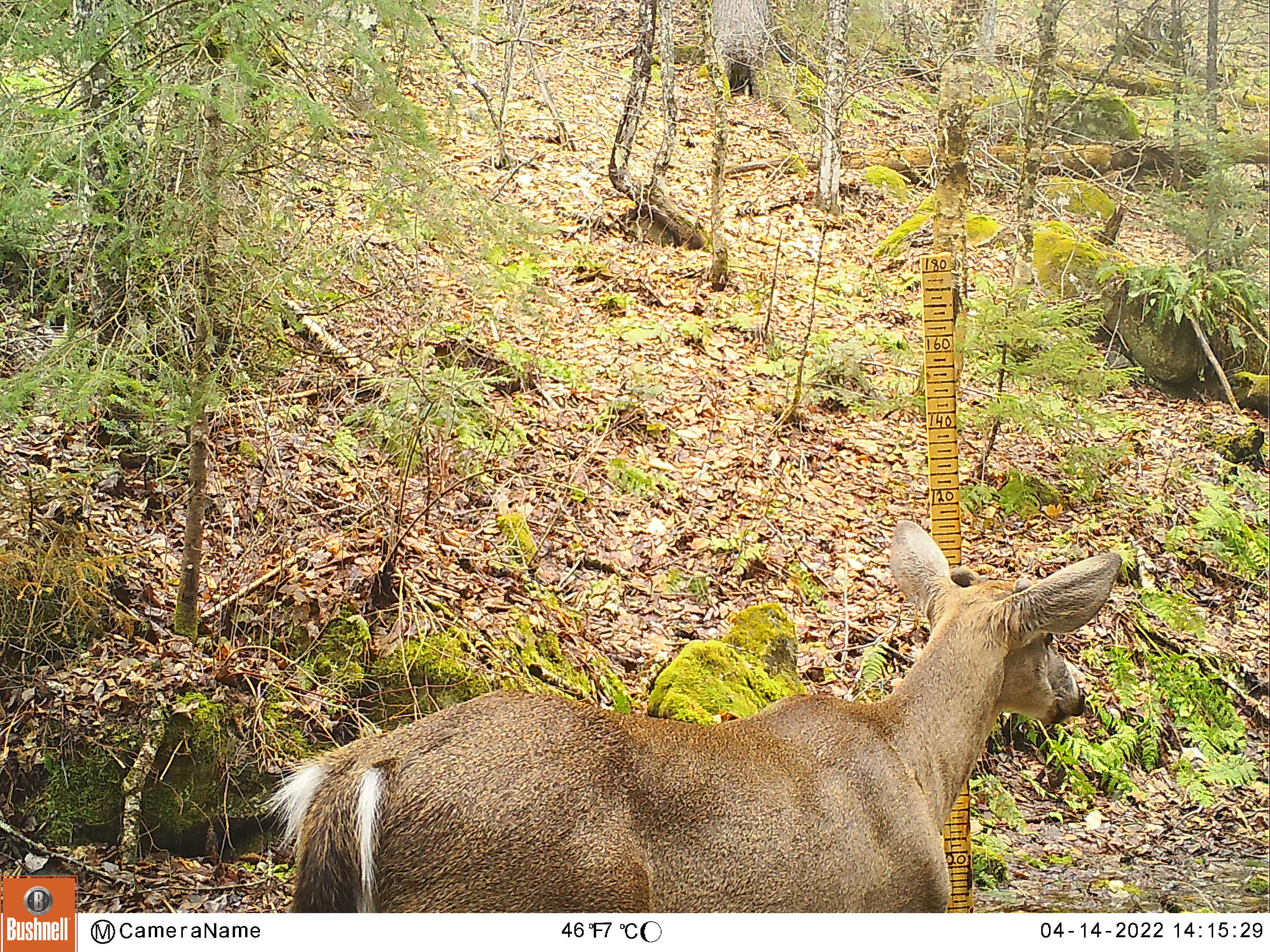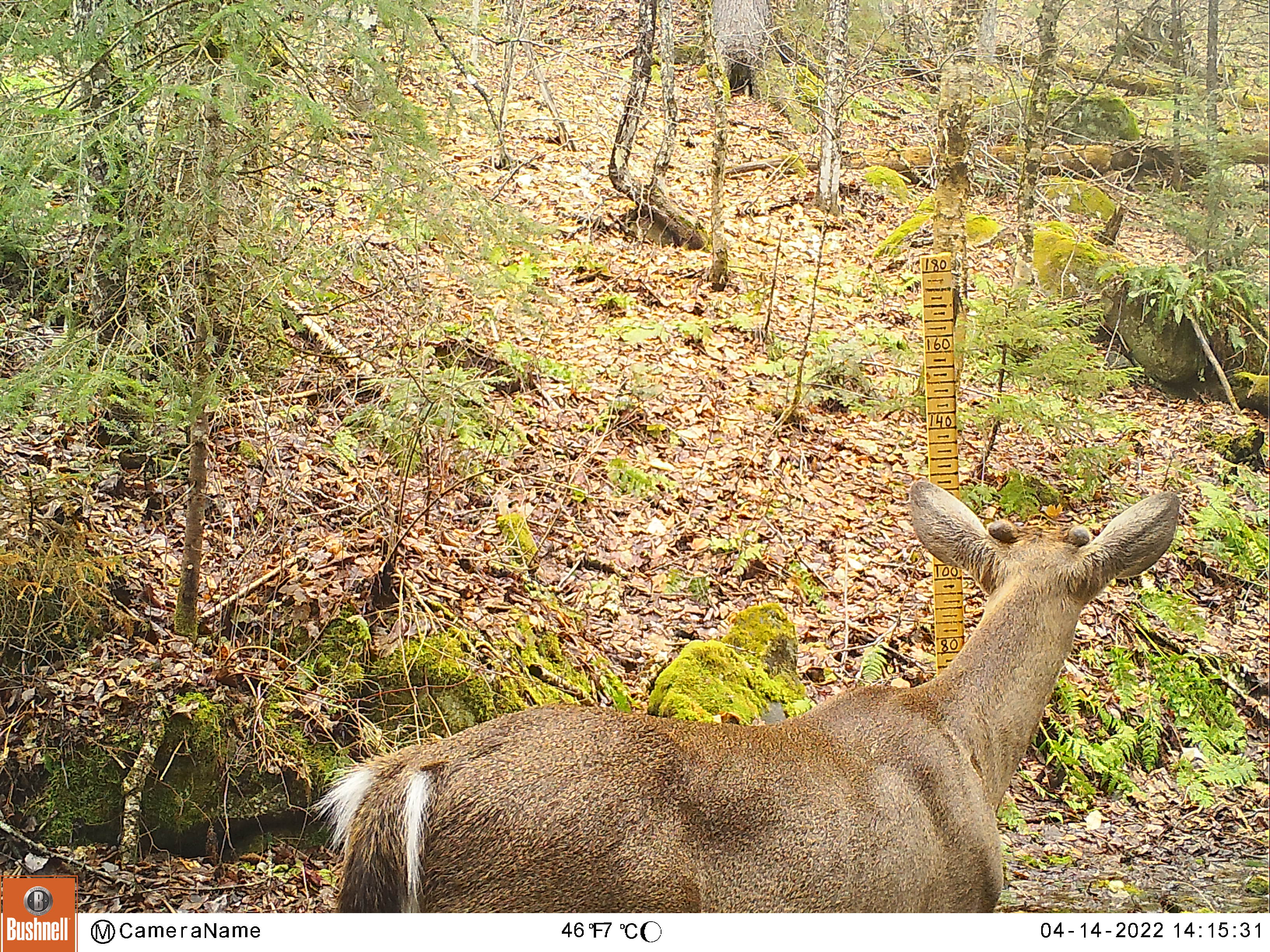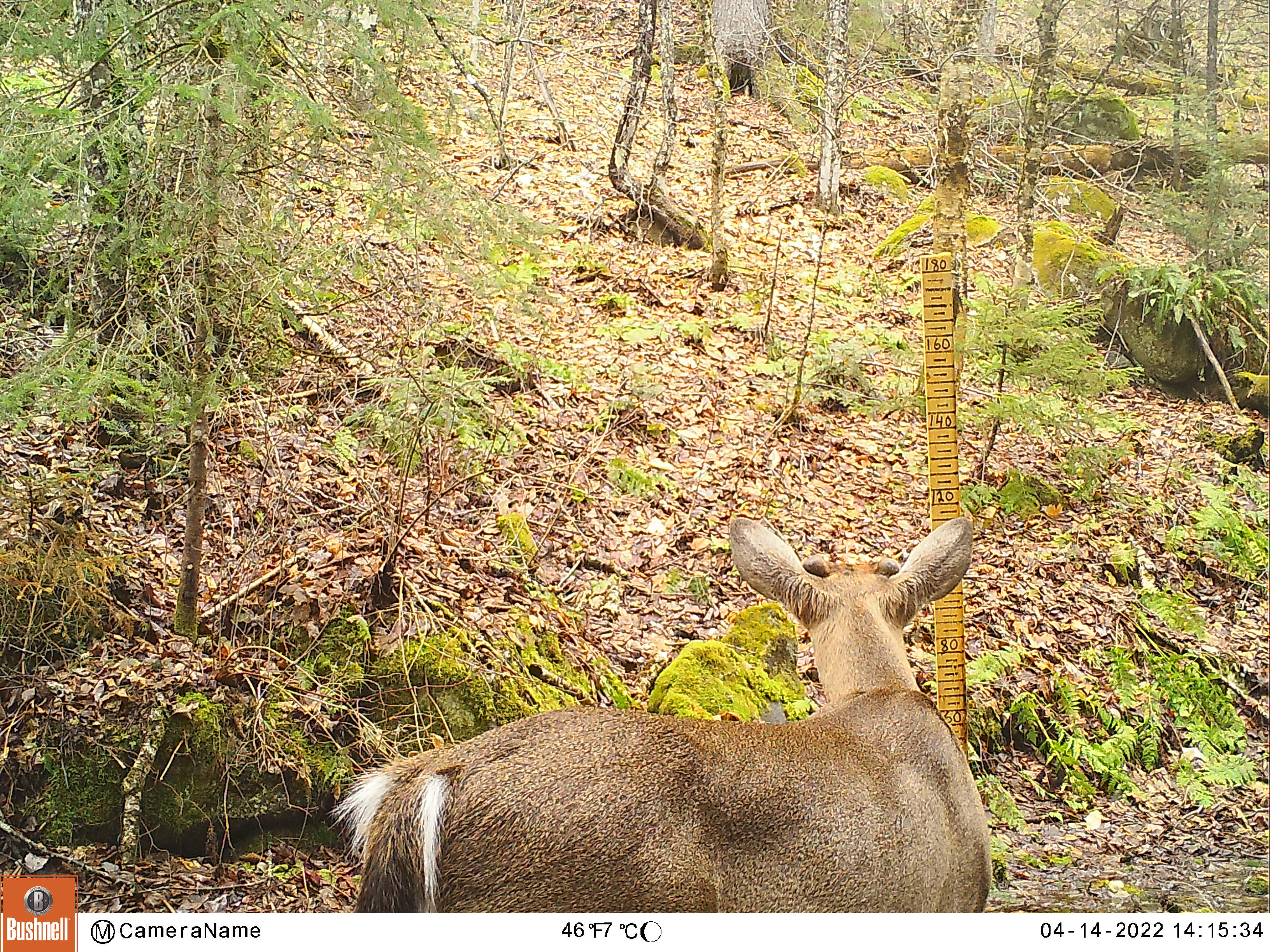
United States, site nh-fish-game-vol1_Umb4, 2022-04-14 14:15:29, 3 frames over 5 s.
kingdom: Animalia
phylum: Chordata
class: Mammalia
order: Artiodactyla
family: Cervidae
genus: Odocoileus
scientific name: Odocoileus virginianus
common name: white-tailed deer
White-tailed deer (Odocoileus virginianus).